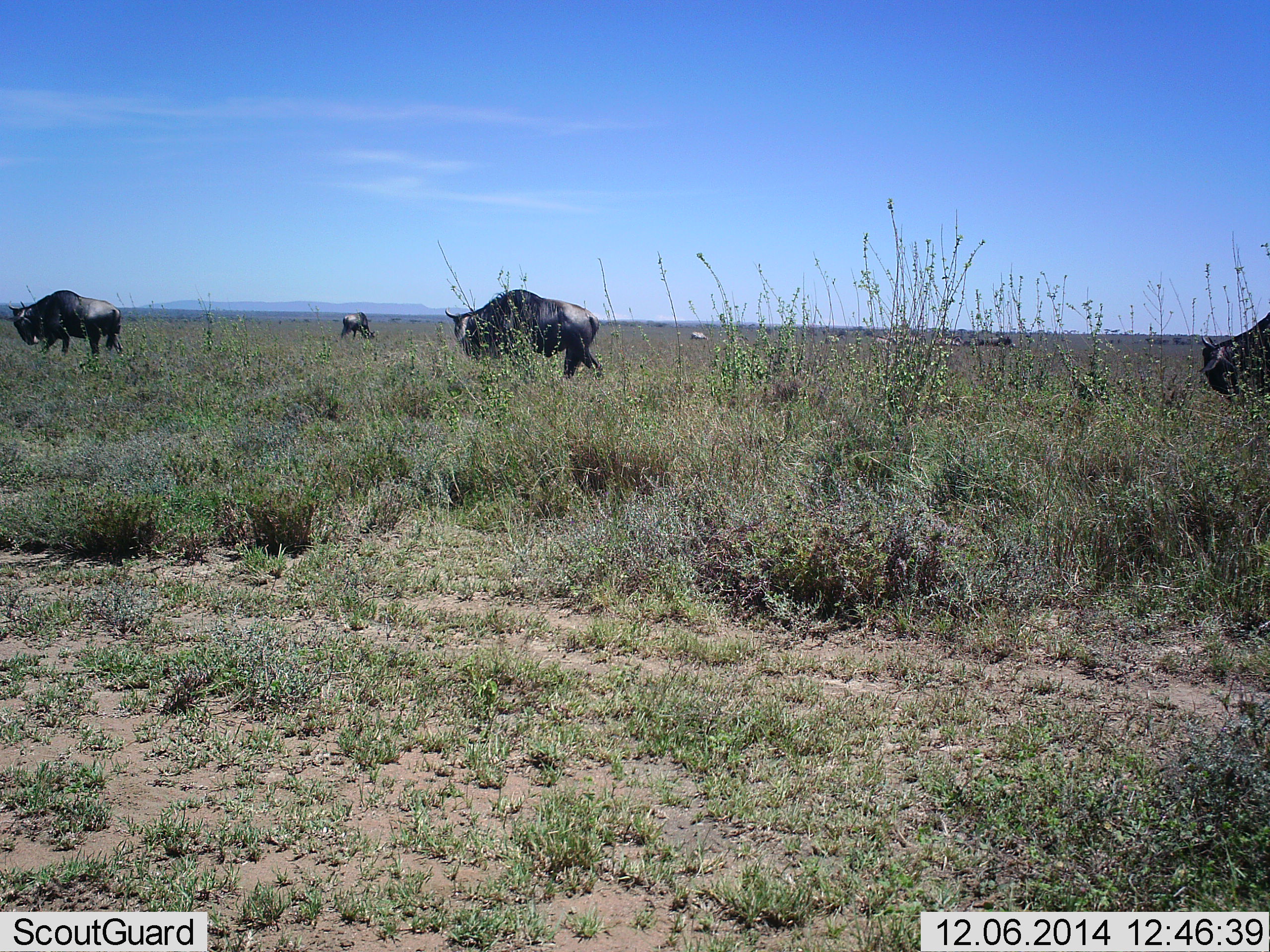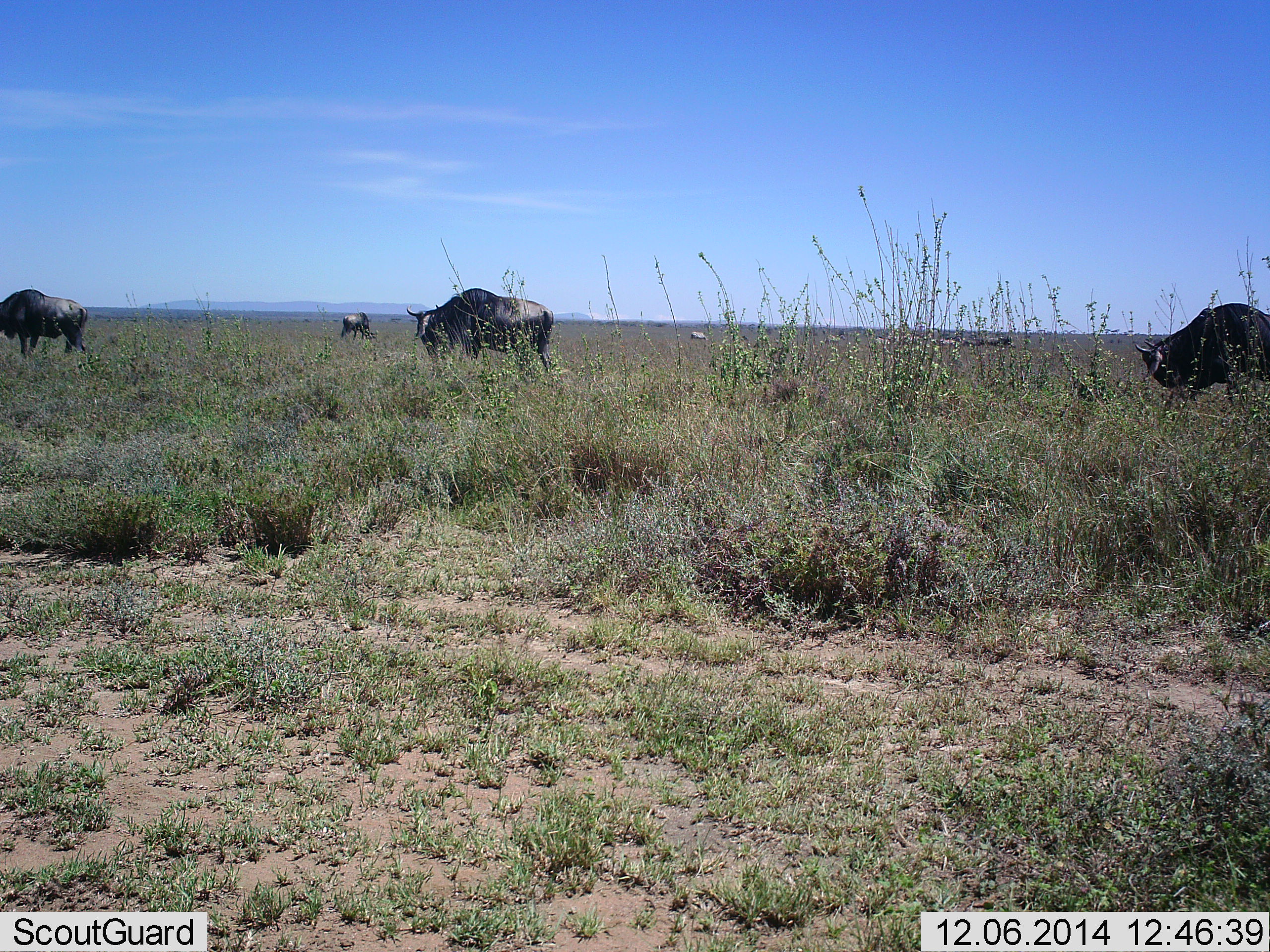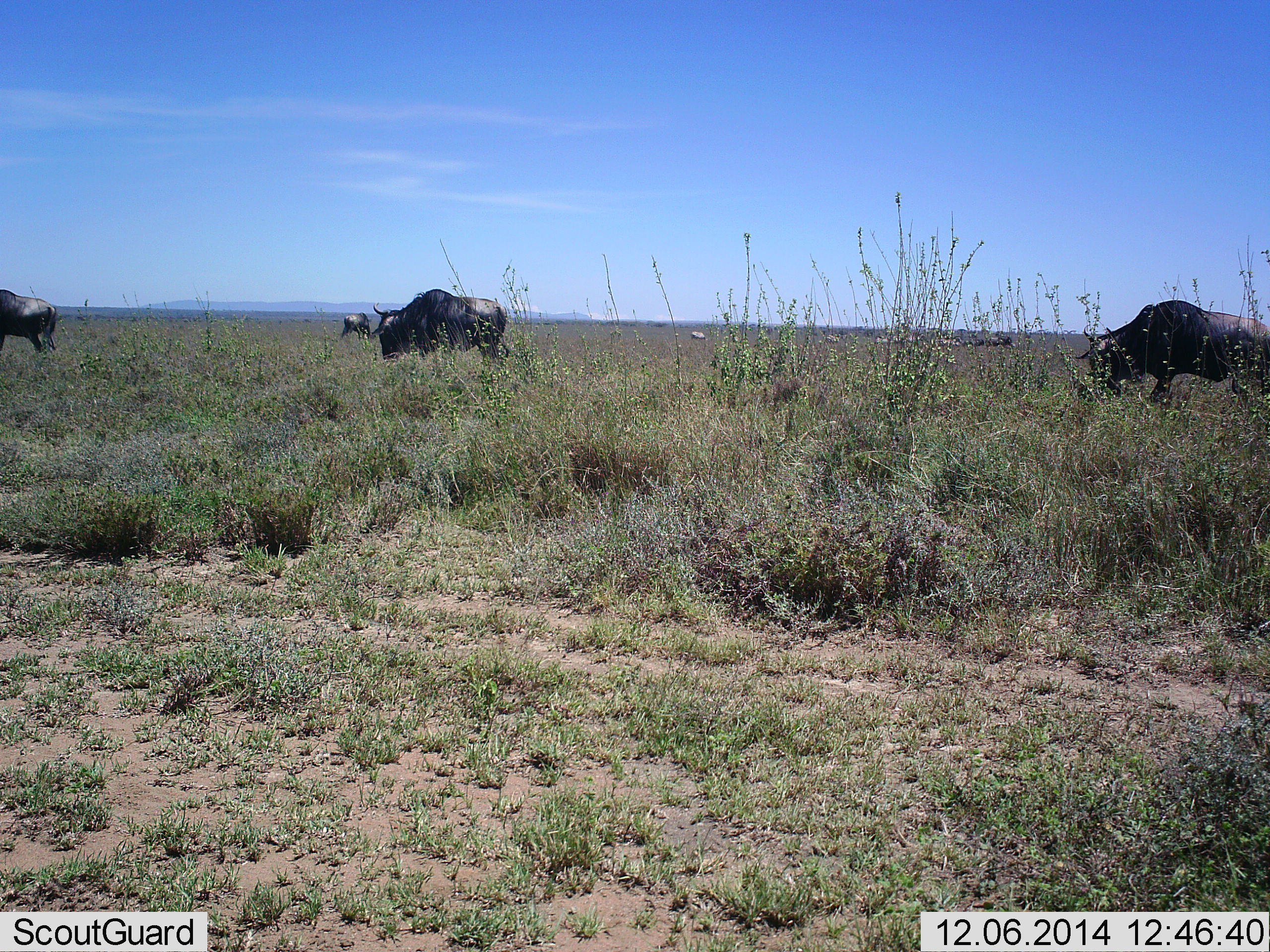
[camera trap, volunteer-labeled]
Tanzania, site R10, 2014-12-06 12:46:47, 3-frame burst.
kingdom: Animalia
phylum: Chordata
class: Mammalia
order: Artiodactyla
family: Bovidae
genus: Connochaetes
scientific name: Connochaetes taurinus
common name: blue wildebeest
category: wildebeest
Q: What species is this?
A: Wildebeest (blue wildebeest) (Connochaetes taurinus).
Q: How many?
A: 4.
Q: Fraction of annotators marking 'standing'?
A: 10%.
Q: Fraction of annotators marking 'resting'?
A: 10%.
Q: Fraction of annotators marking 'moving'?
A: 40%.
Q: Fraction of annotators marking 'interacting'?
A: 0%.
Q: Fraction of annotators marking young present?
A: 0%.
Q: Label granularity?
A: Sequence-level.